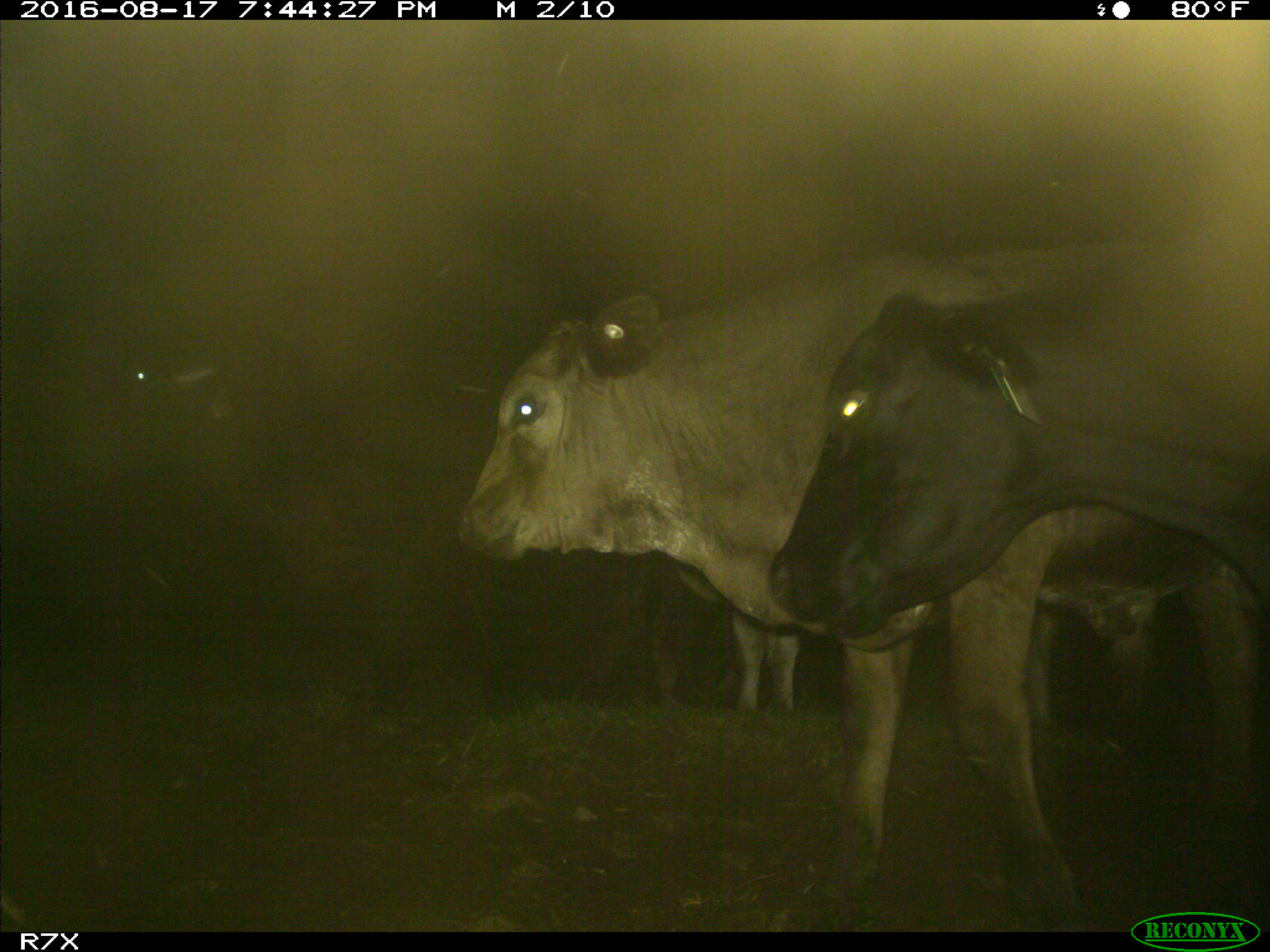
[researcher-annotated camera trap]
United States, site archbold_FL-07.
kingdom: Animalia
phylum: Chordata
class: Mammalia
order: Artiodactyla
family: Bovidae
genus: Bos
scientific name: Bos taurus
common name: domestic cow